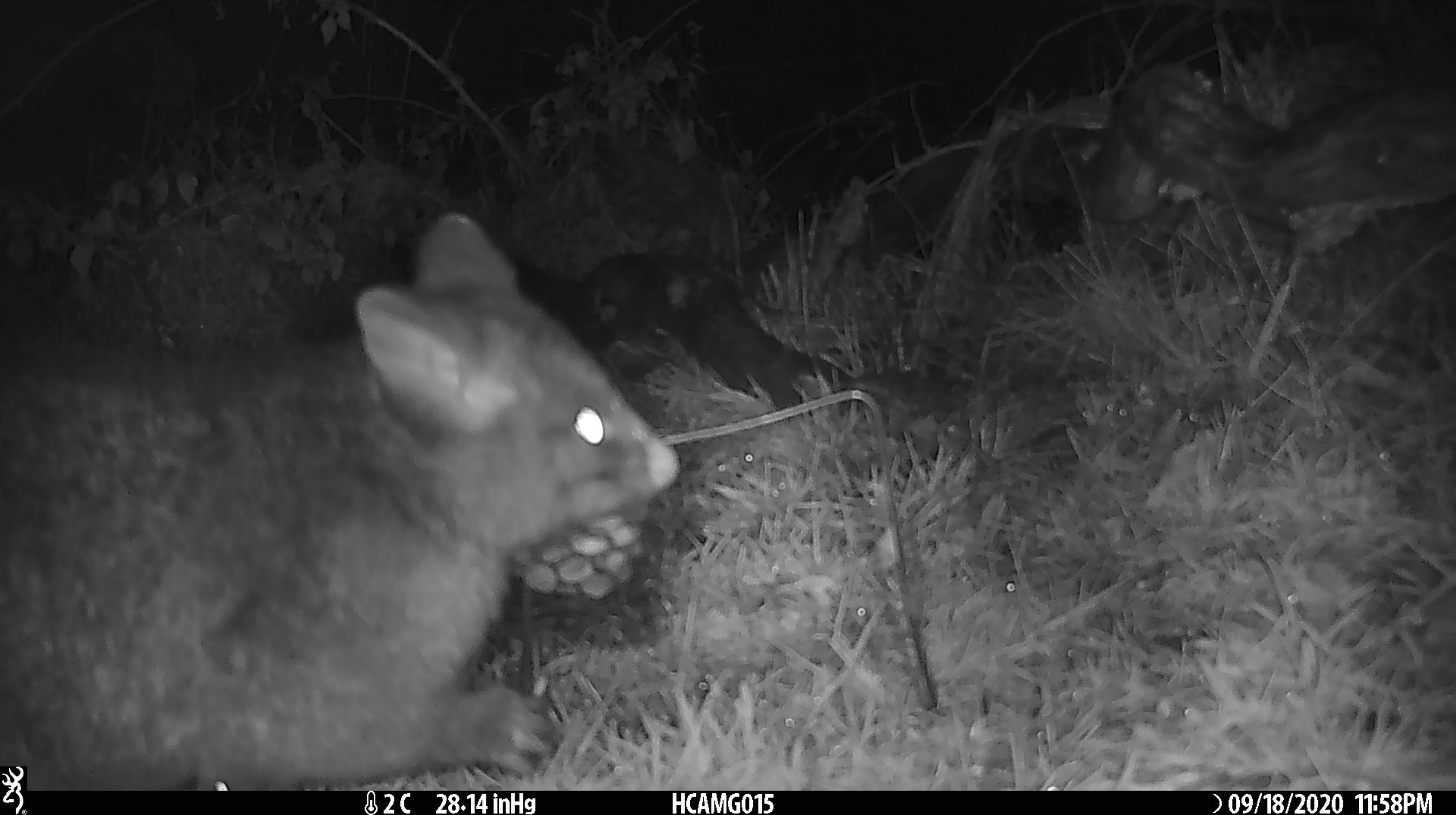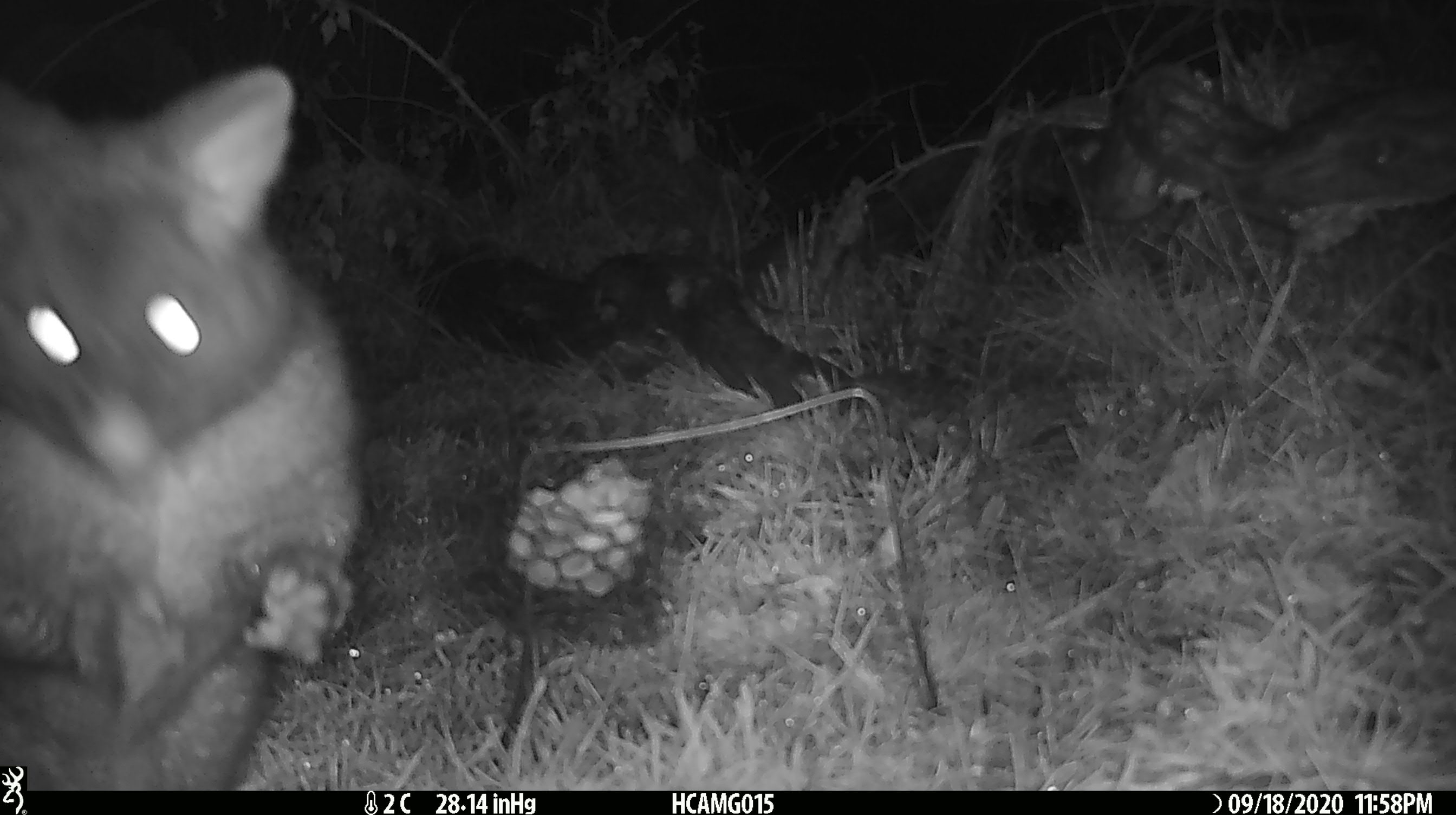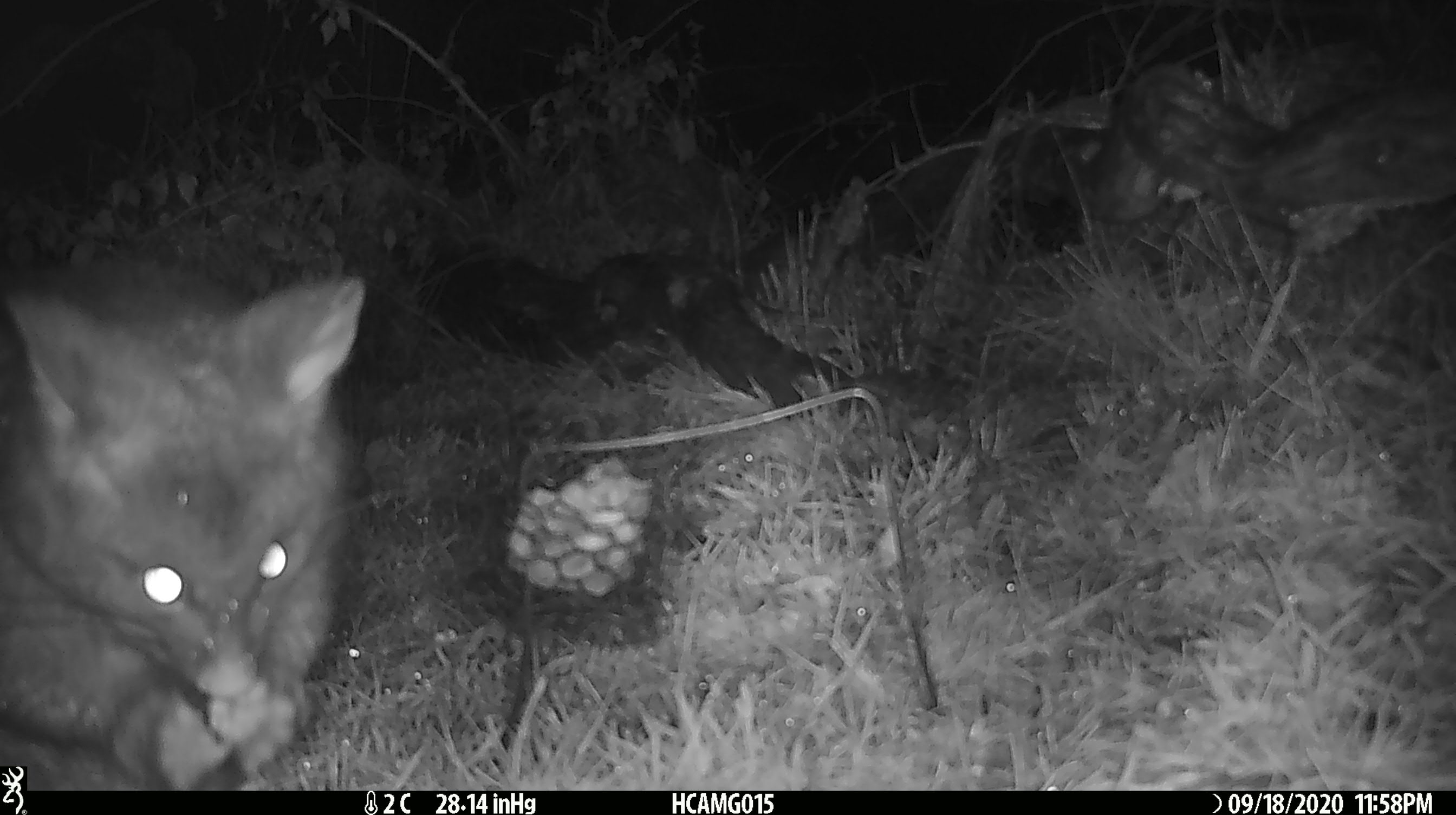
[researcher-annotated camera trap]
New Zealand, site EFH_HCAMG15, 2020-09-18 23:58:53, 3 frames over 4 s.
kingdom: Animalia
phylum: Chordata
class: Mammalia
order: Diprotodontia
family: Phalangeridae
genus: Trichosurus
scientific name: Trichosurus vulpecula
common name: common brushtail possum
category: possum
Possum (common brushtail possum) (Trichosurus vulpecula).